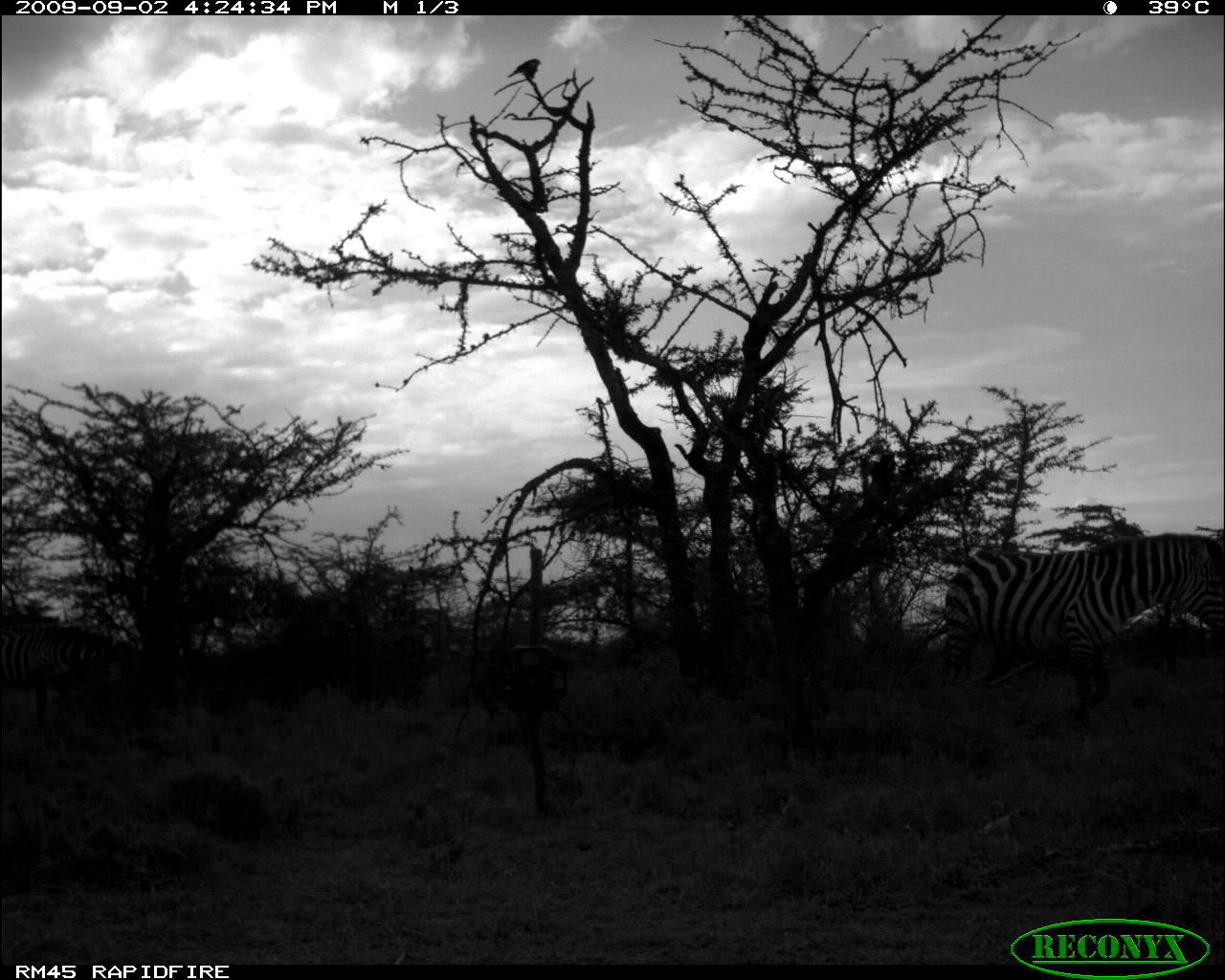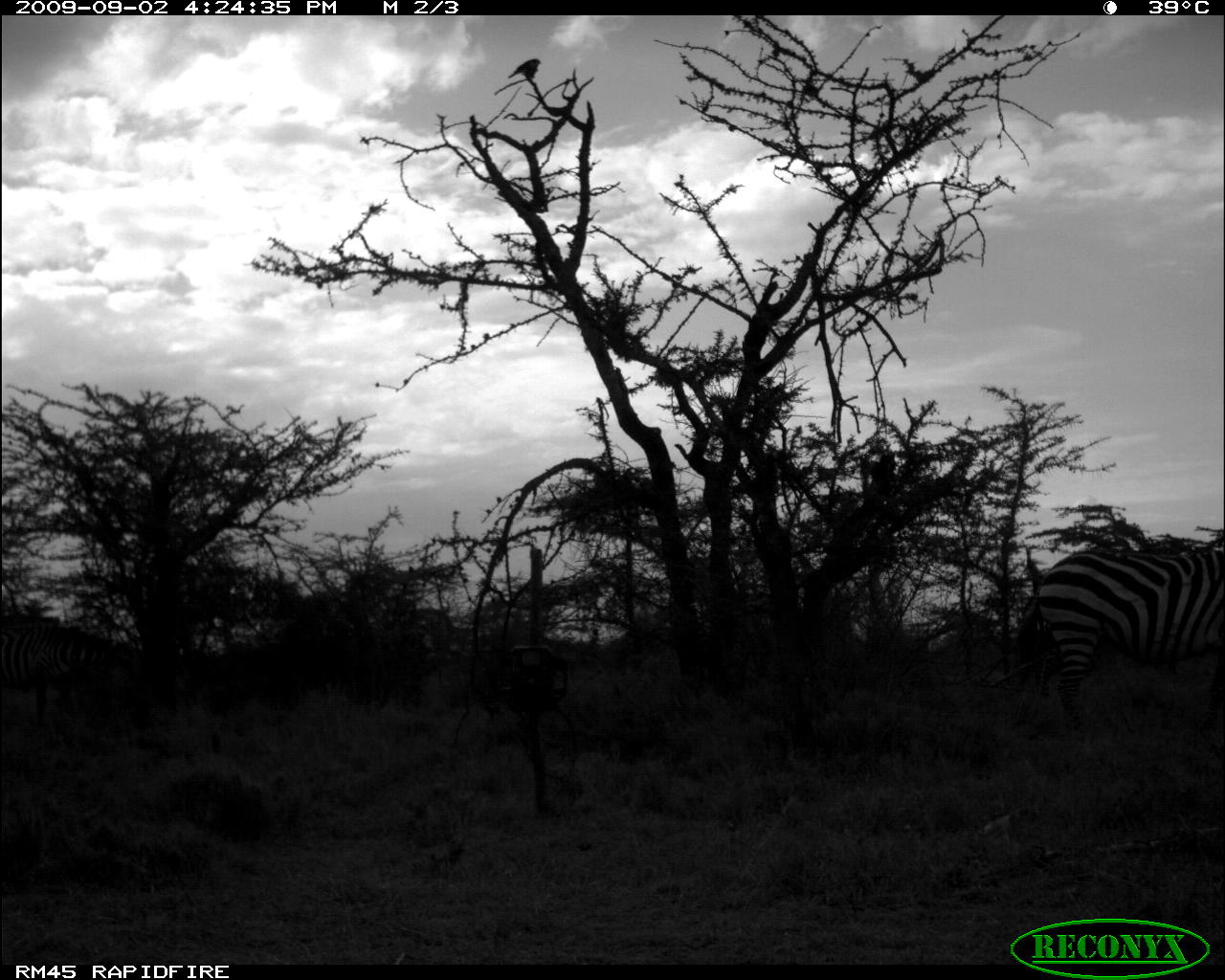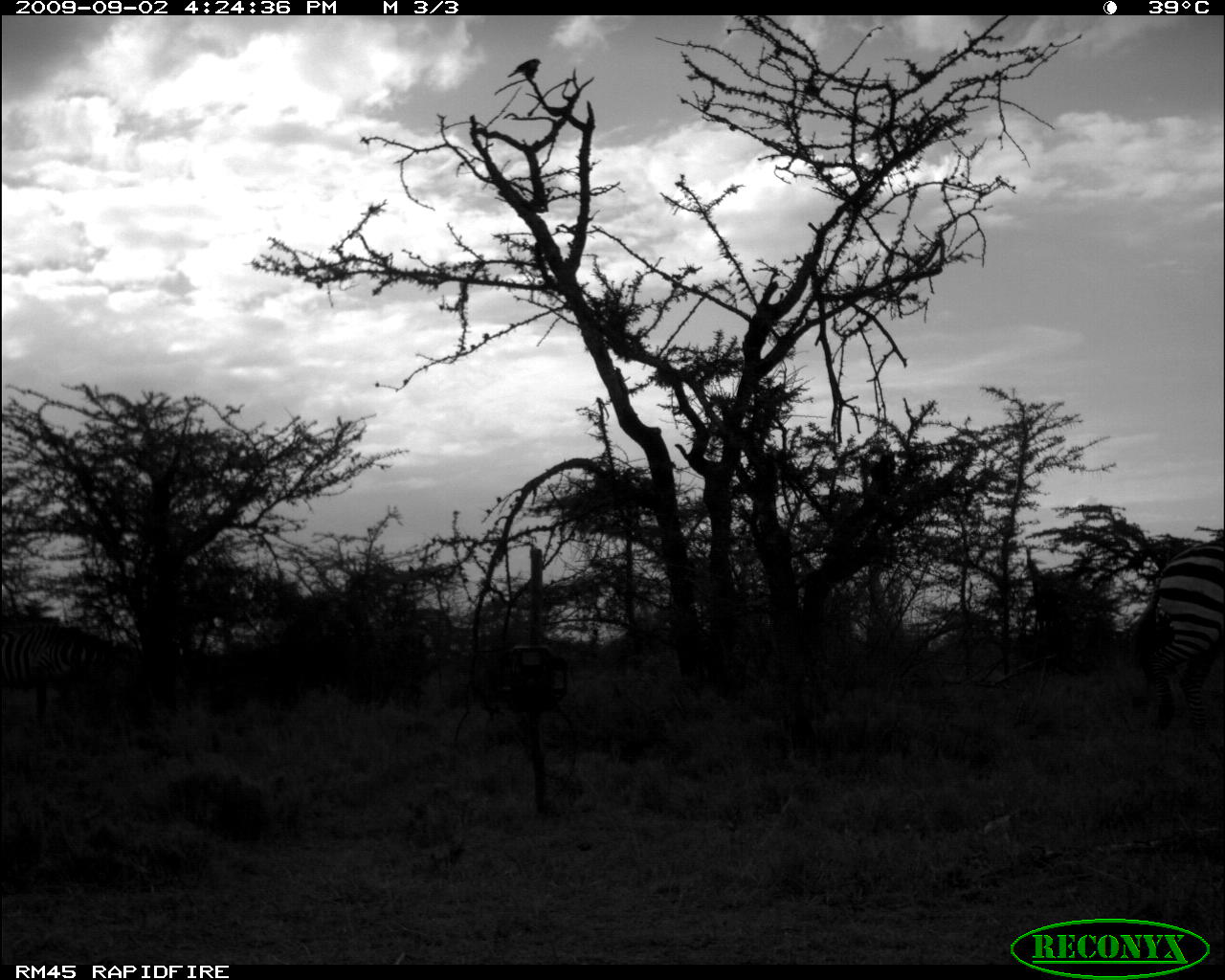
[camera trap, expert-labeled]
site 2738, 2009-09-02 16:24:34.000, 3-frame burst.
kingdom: Animalia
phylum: Chordata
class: Mammalia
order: Perissodactyla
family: Equidae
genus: Equus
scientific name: Equus quagga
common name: plains zebra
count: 2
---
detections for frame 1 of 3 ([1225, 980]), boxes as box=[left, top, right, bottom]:
equus quagga: box=[934, 529, 1225, 717]; box=[0, 608, 106, 725]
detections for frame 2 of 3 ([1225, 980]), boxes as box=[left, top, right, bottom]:
equus quagga: box=[1012, 545, 1225, 739]; box=[1, 612, 135, 724]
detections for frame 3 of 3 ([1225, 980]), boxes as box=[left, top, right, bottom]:
equus quagga: box=[1133, 531, 1225, 734]